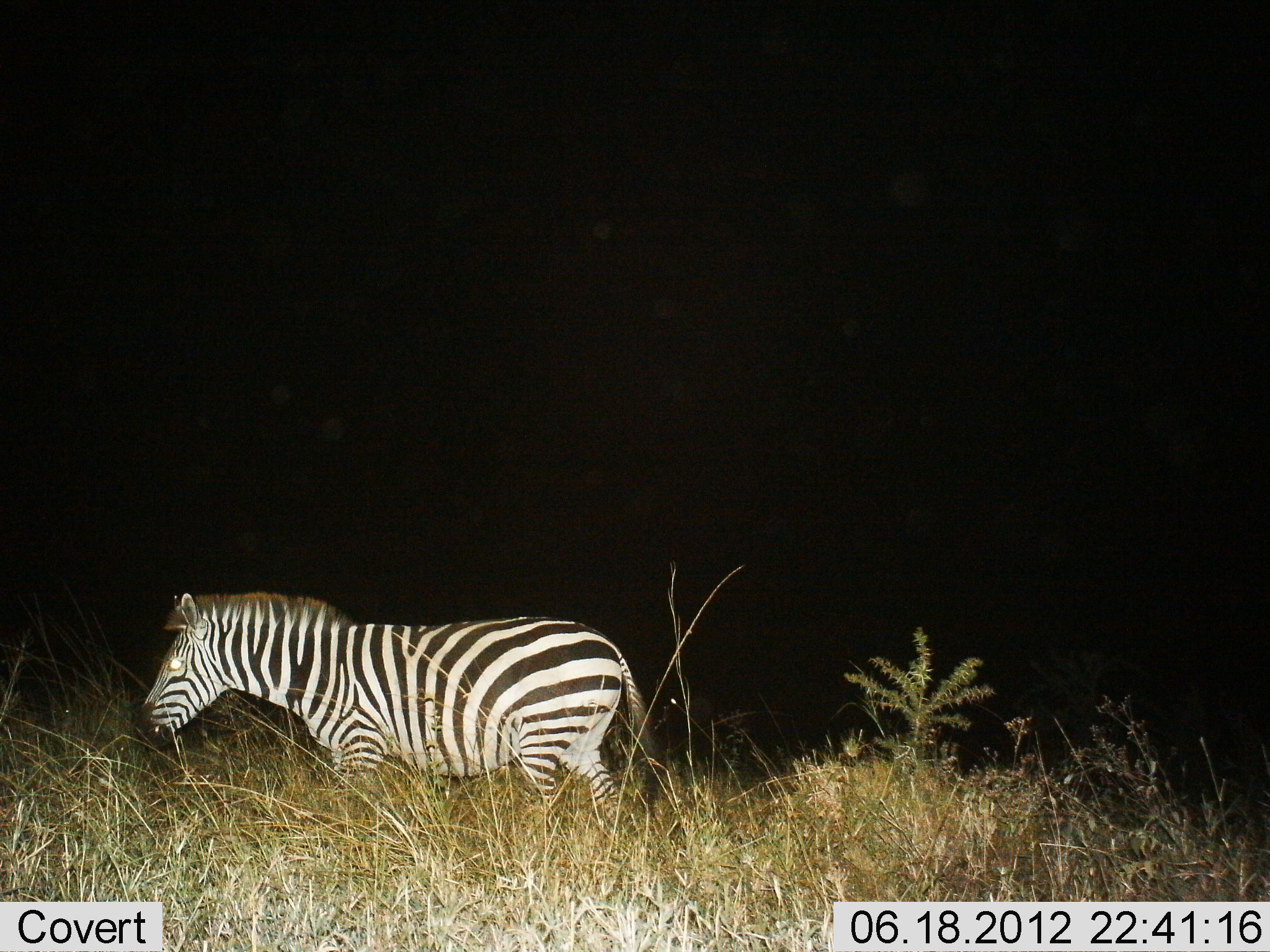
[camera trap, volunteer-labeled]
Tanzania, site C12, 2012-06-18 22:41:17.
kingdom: Animalia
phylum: Chordata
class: Mammalia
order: Perissodactyla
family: Equidae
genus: Equus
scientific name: Equus quagga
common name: plains zebra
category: zebra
Zebra (plains zebra) (Equus quagga), count 1. Behavior (volunteer vote fractions): standing 36%, resting 0%, moving 55%, interacting 0%. Young present (vote fraction): 0%. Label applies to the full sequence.